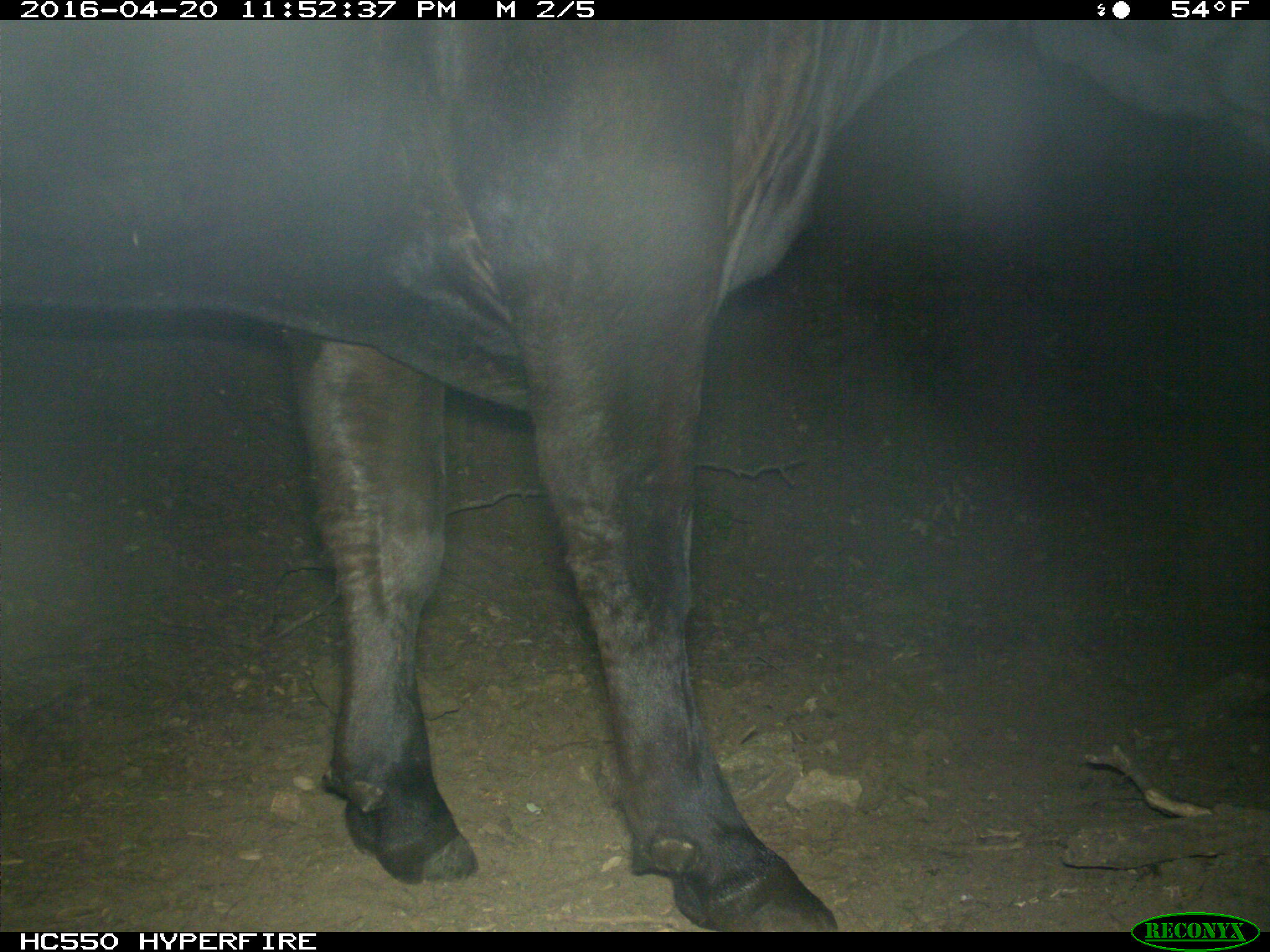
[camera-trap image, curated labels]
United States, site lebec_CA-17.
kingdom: Animalia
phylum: Chordata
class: Mammalia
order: Artiodactyla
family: Bovidae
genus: Bos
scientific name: Bos taurus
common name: domestic cow